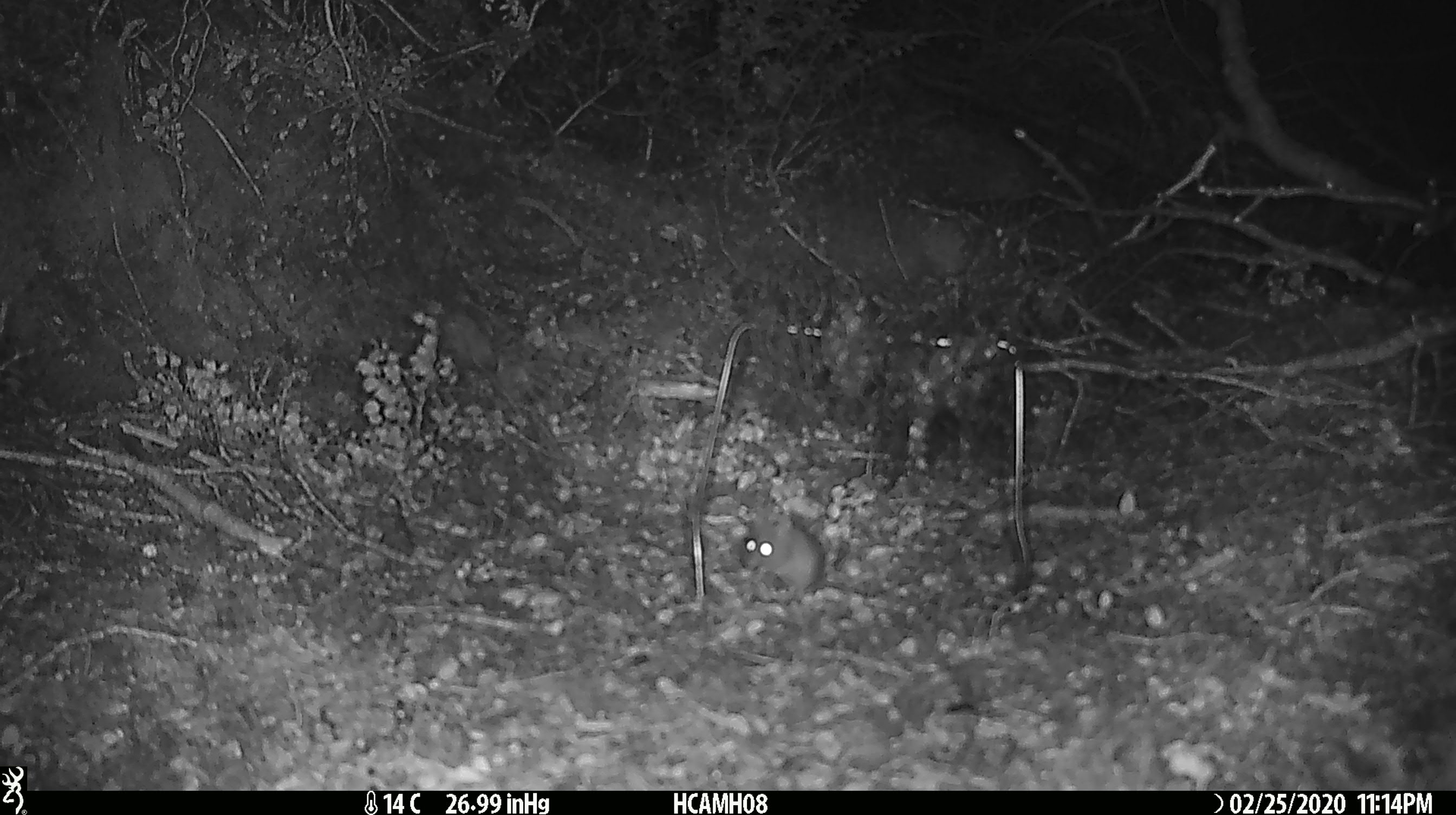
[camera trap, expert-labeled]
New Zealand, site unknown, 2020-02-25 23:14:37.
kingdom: Animalia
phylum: Chordata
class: Mammalia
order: Rodentia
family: Muridae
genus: Mus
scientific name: Mus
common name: mouse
Mouse (Mus).